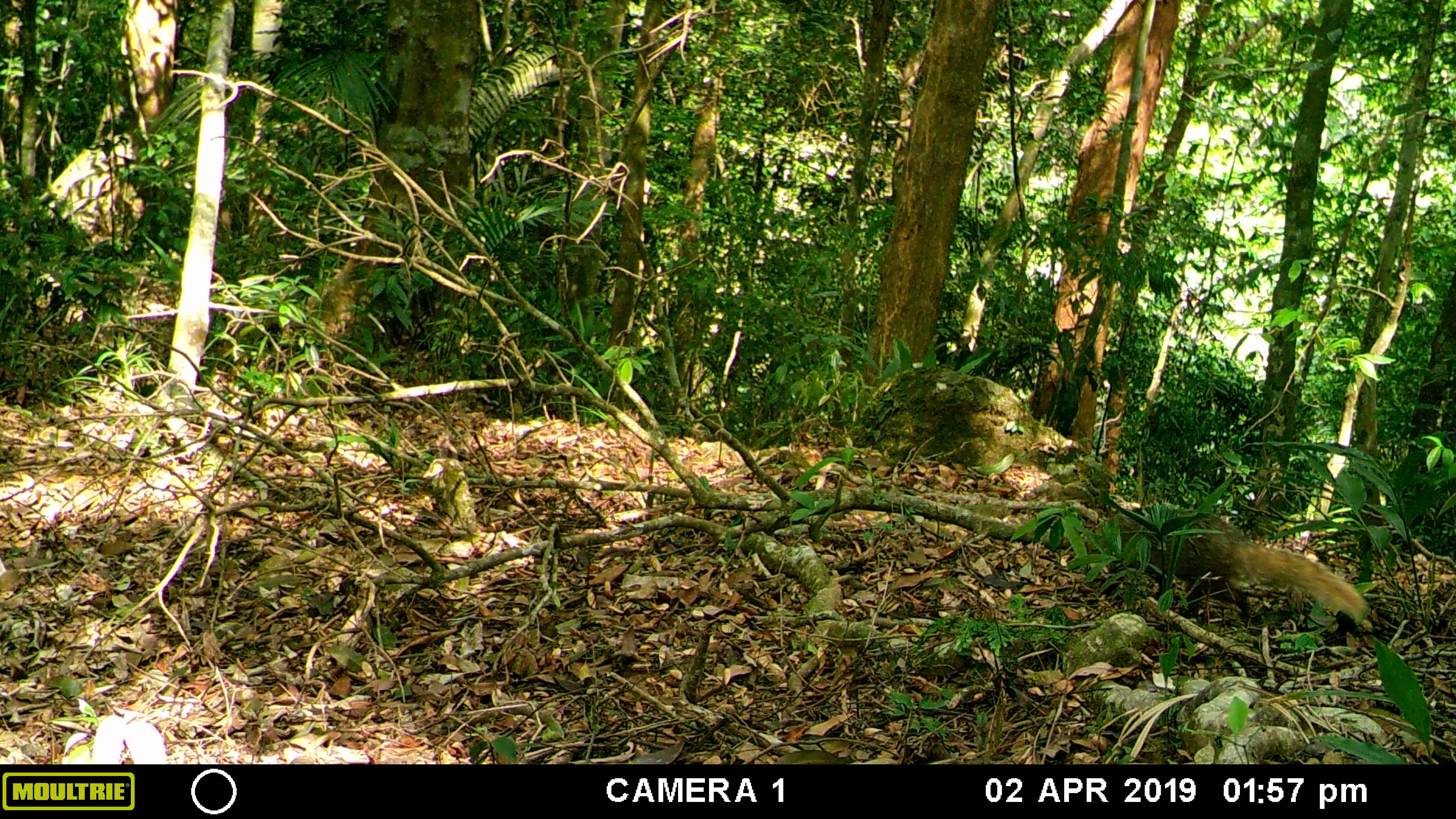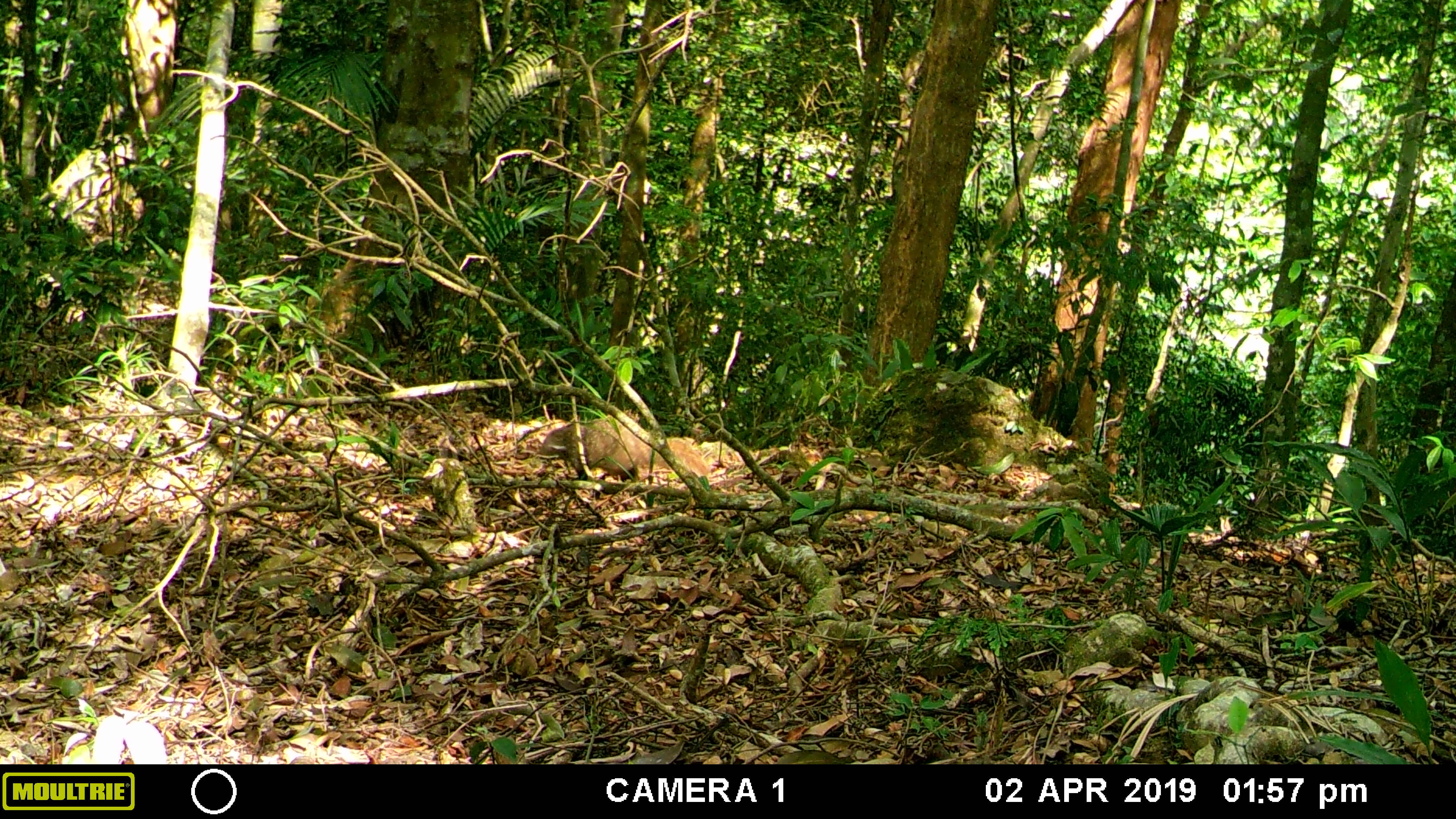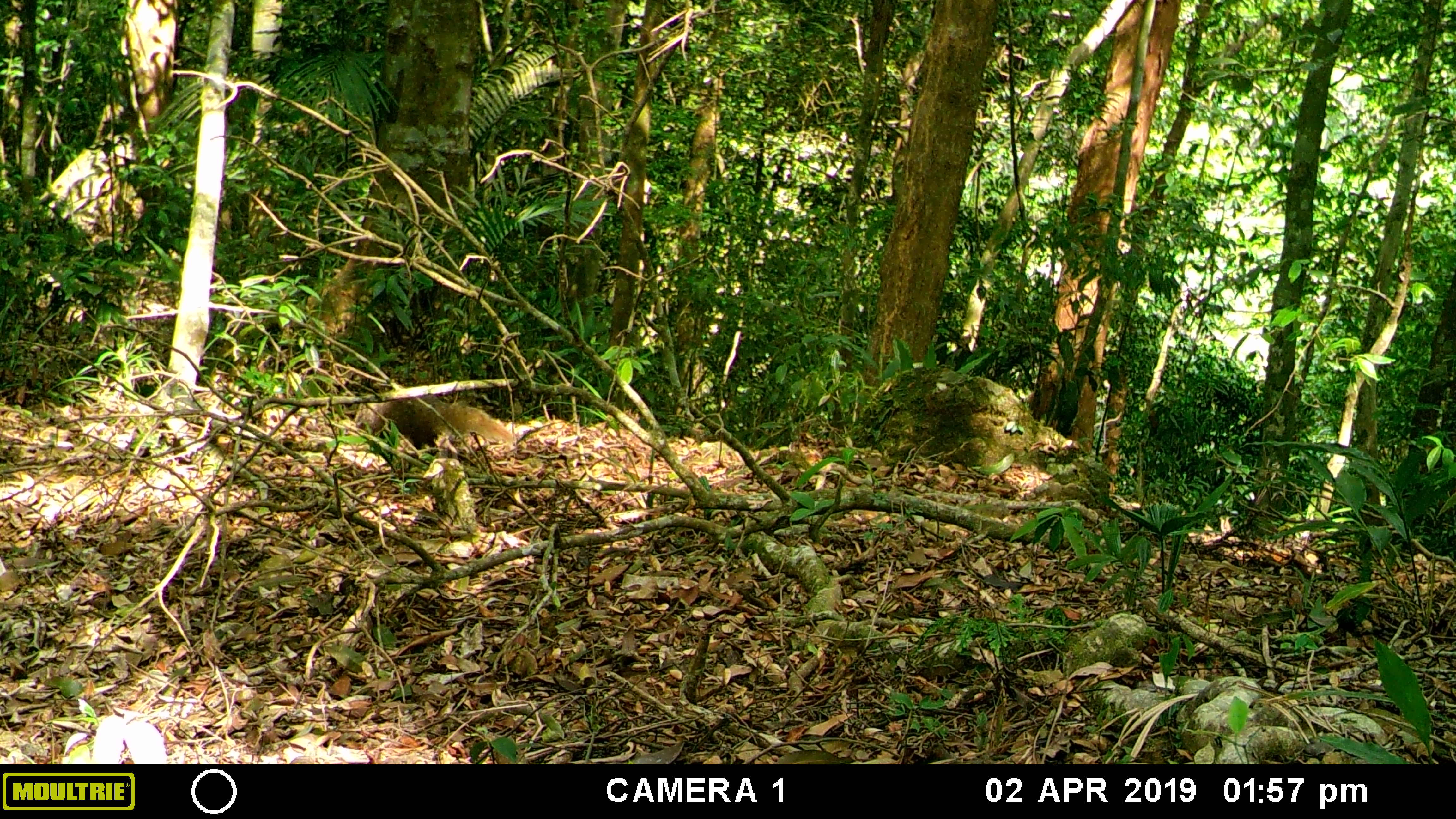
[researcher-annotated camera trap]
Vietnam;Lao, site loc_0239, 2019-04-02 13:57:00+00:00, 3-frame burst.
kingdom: Animalia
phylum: Chordata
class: Mammalia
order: Carnivora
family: Herpestidae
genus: Urva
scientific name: Urva urva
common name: crab-eating mongoose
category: crab eating mongoose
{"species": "crab eating mongoose (crab-eating mongoose) (Urva urva)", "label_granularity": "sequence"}